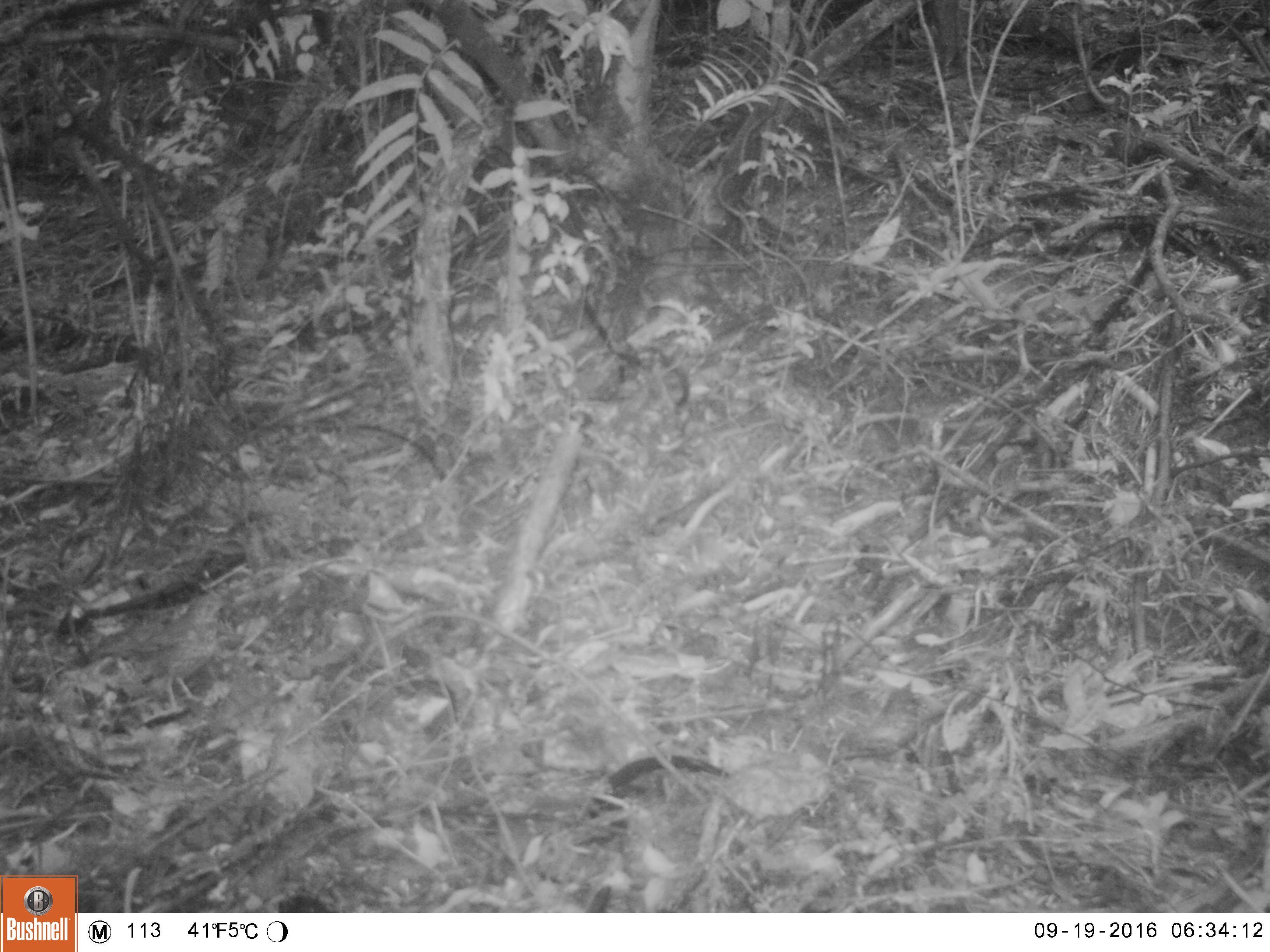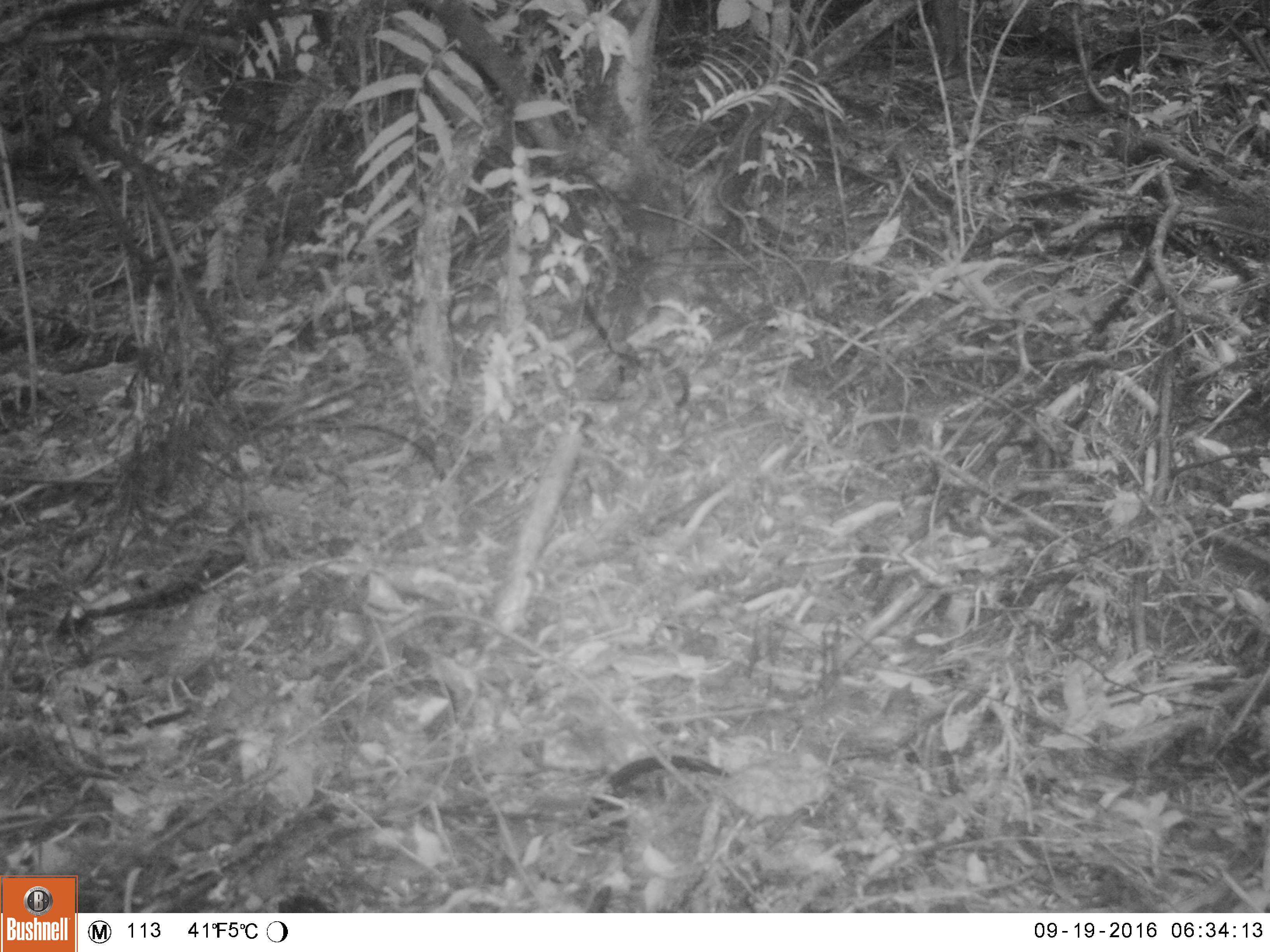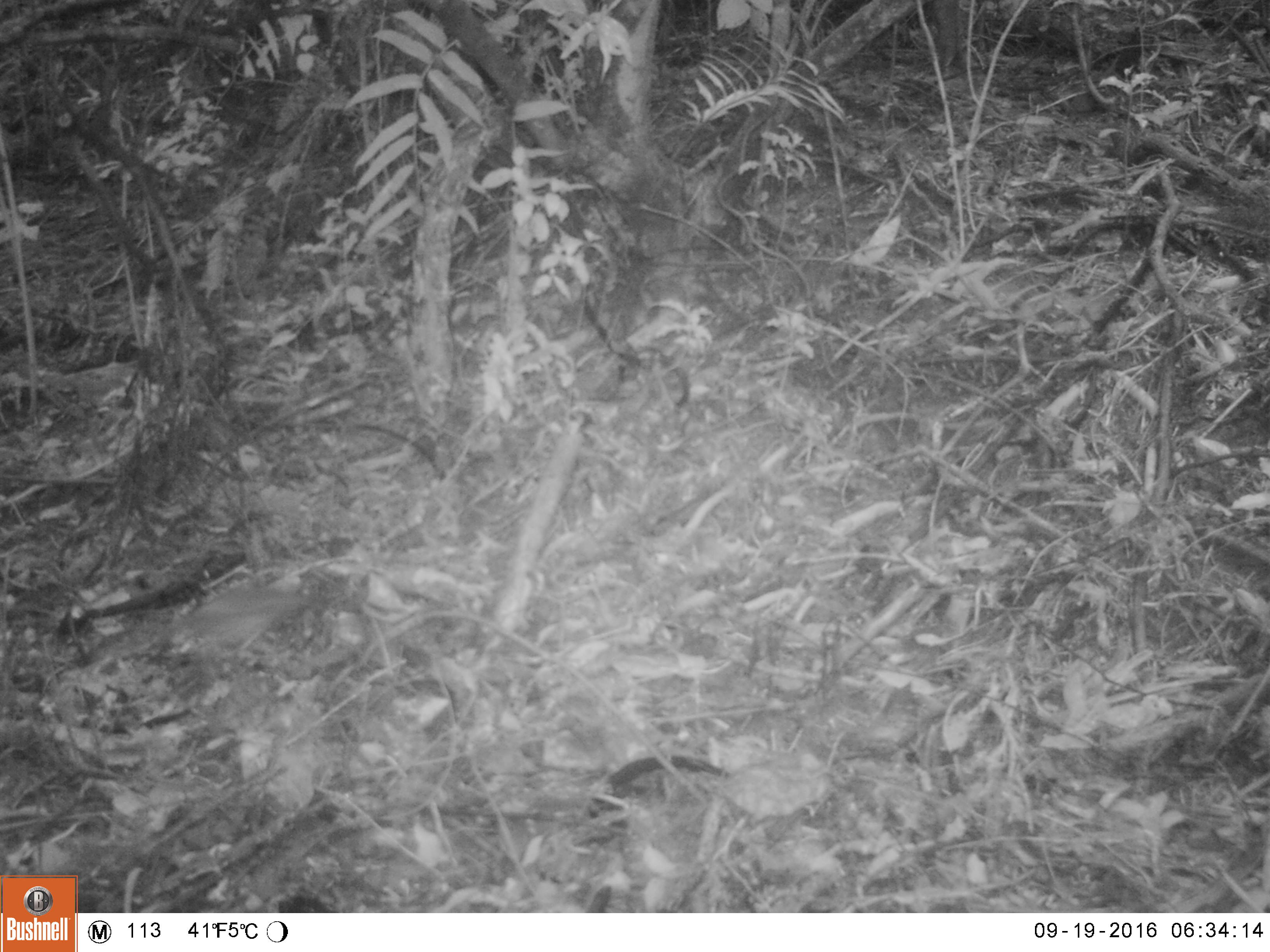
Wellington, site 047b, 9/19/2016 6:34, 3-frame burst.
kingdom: Animalia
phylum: Chordata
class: Aves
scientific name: Aves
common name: bird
Bird (Aves).